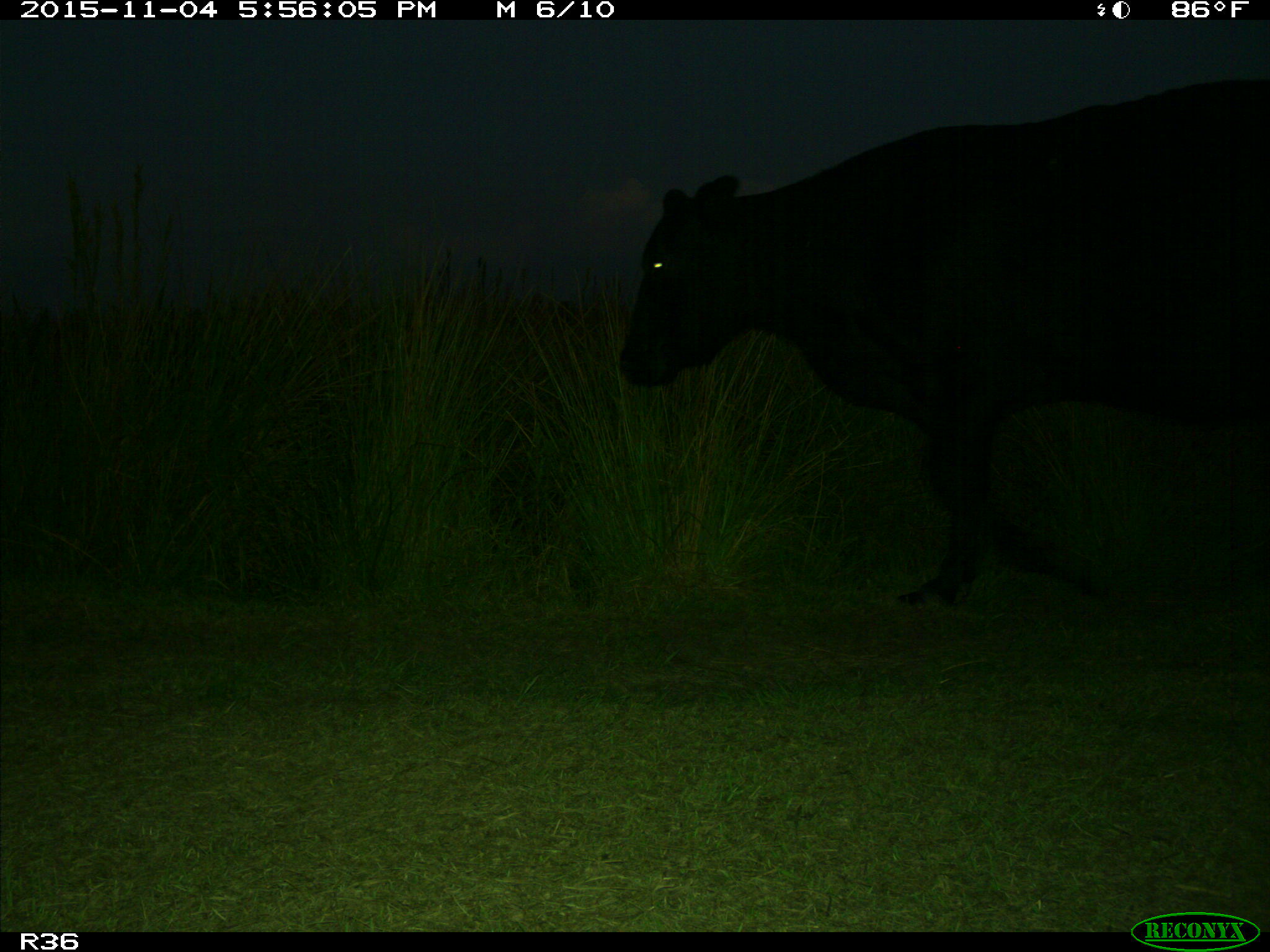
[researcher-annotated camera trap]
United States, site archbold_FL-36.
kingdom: Animalia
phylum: Chordata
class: Mammalia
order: Artiodactyla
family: Bovidae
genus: Bos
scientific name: Bos taurus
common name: domestic cow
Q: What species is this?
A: Bos taurus (domestic cow).